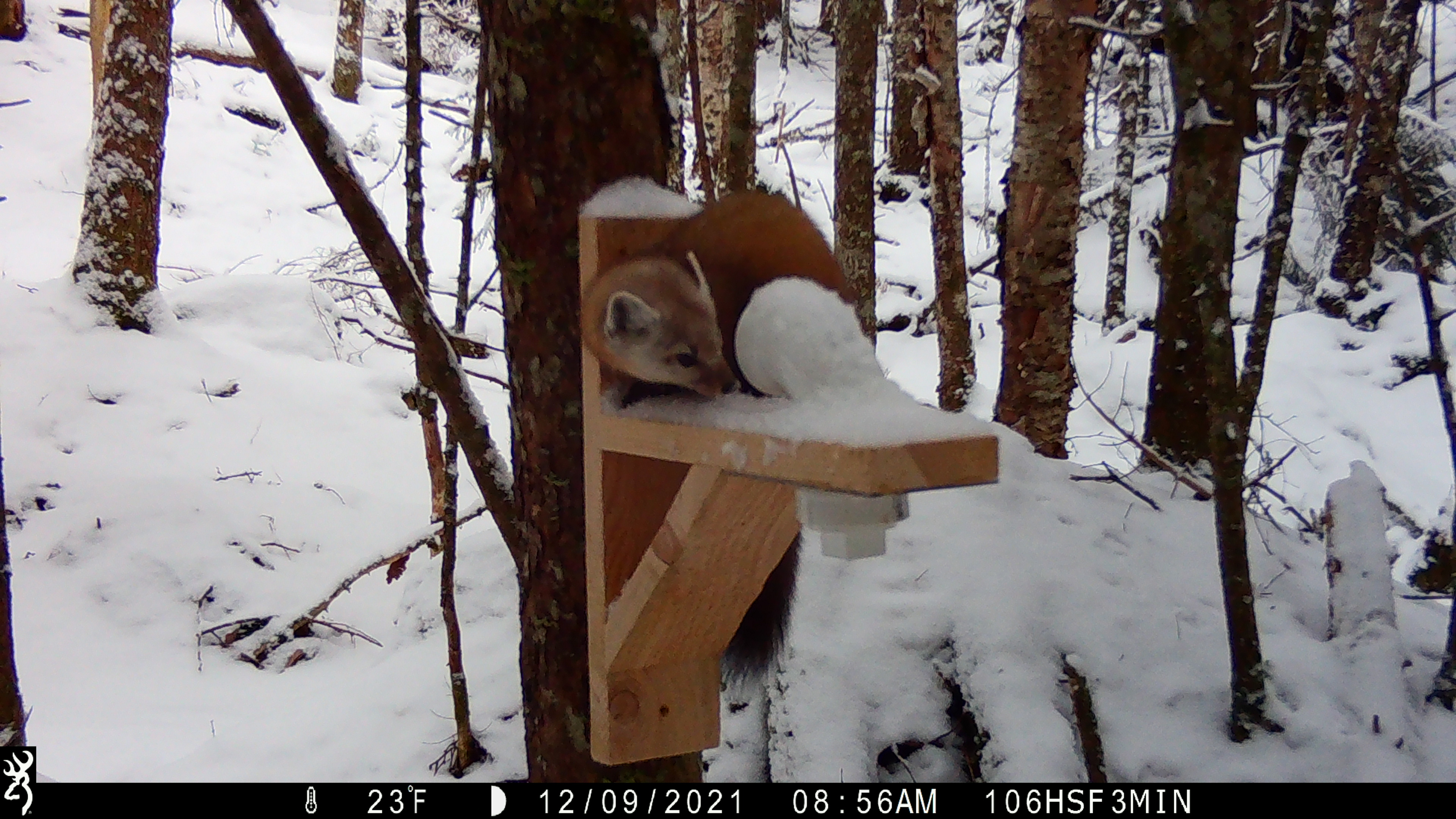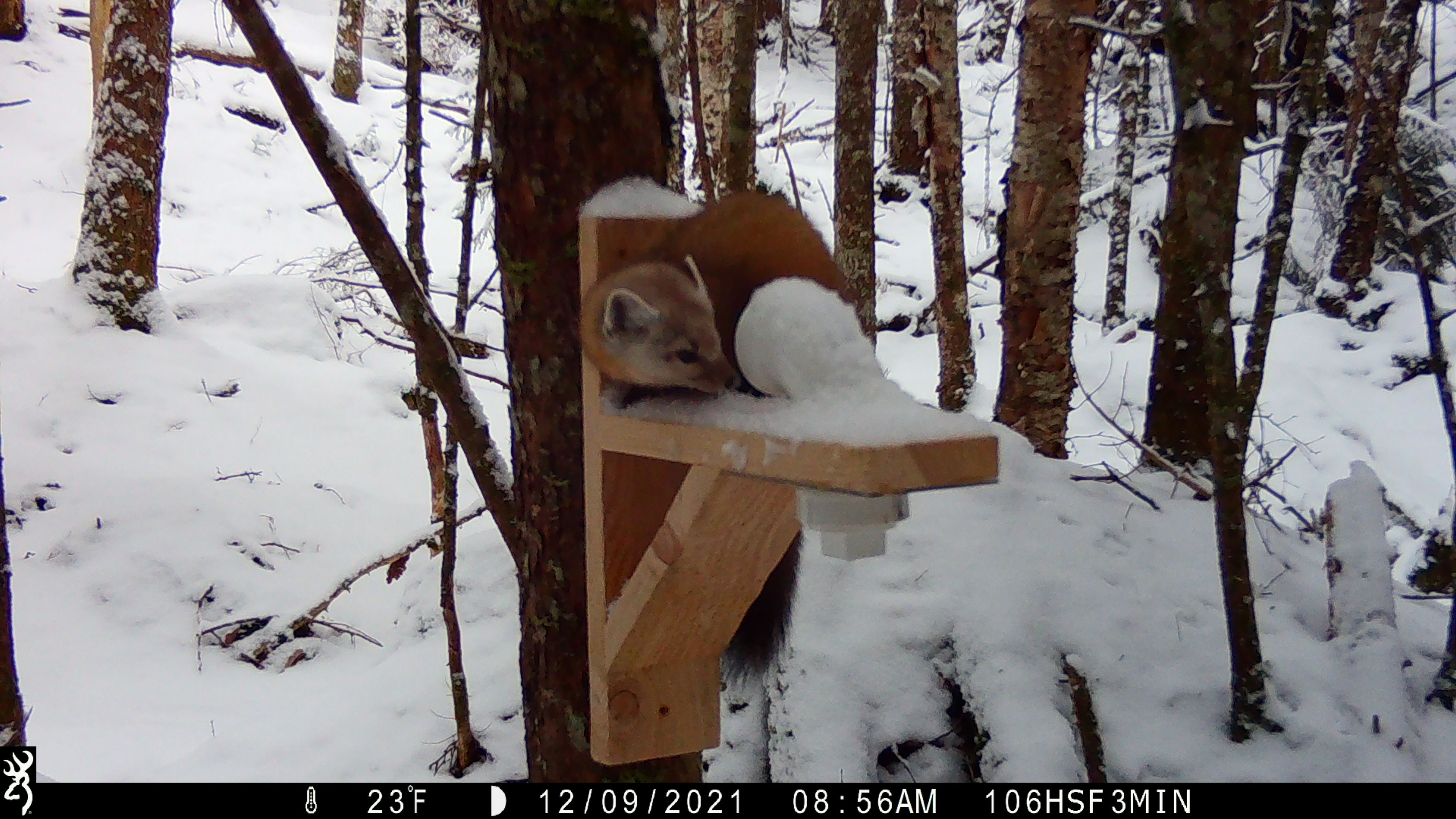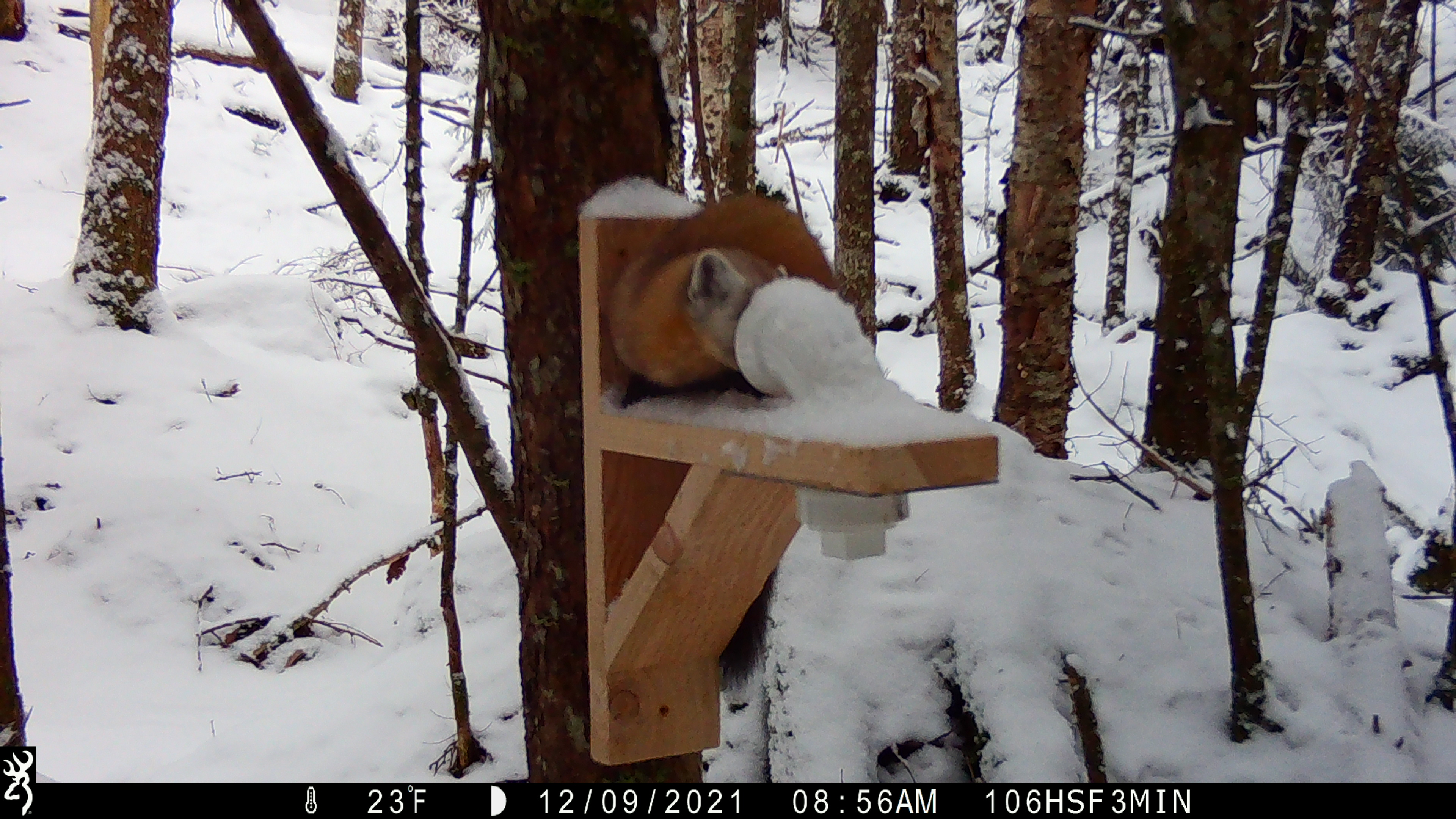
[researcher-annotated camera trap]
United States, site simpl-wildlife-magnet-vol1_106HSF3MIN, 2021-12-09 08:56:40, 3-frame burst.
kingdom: Animalia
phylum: Chordata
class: Mammalia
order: Carnivora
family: Mustelidae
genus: Martes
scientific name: Martes americana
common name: american marten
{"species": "american marten (Martes americana)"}